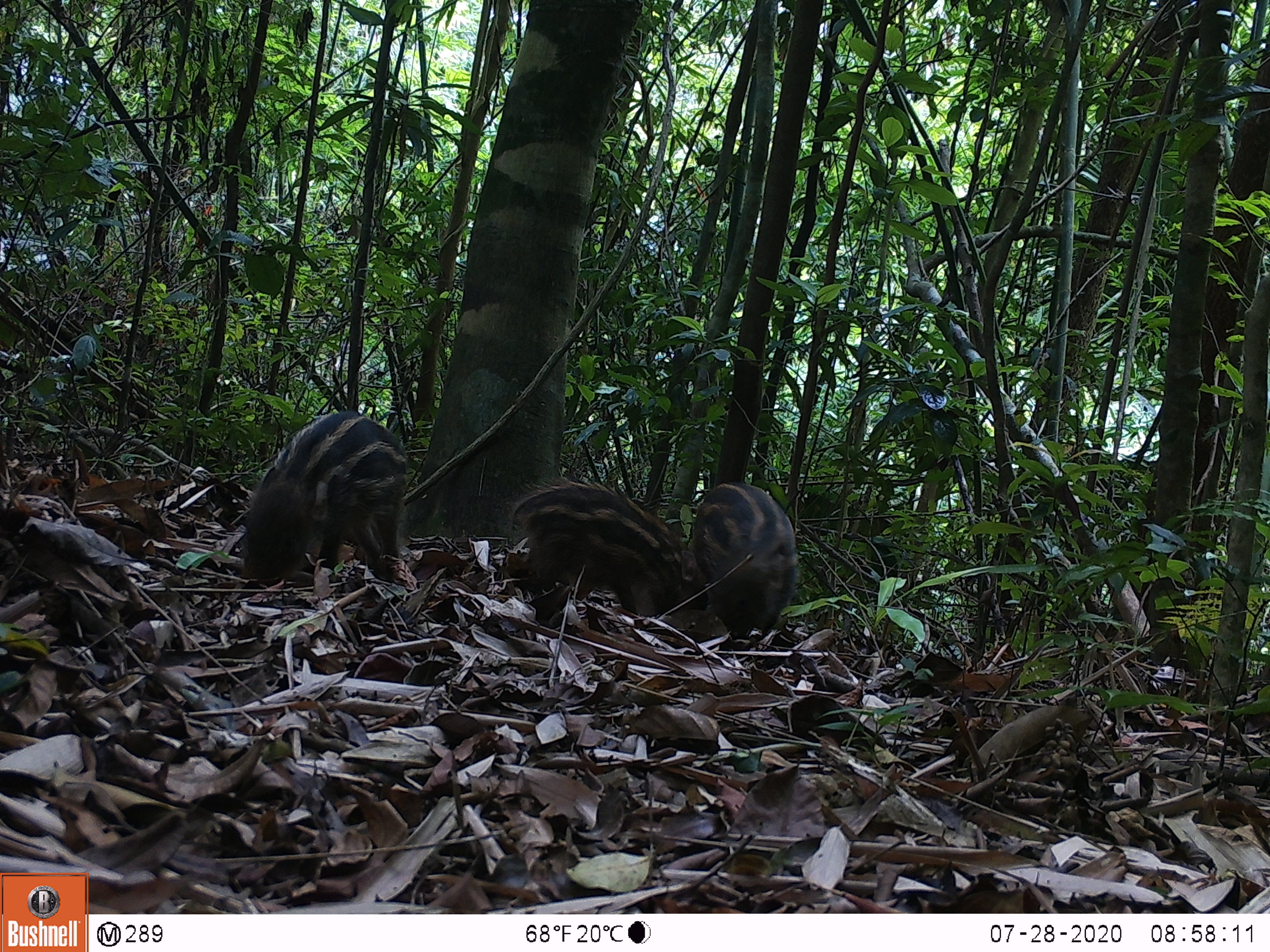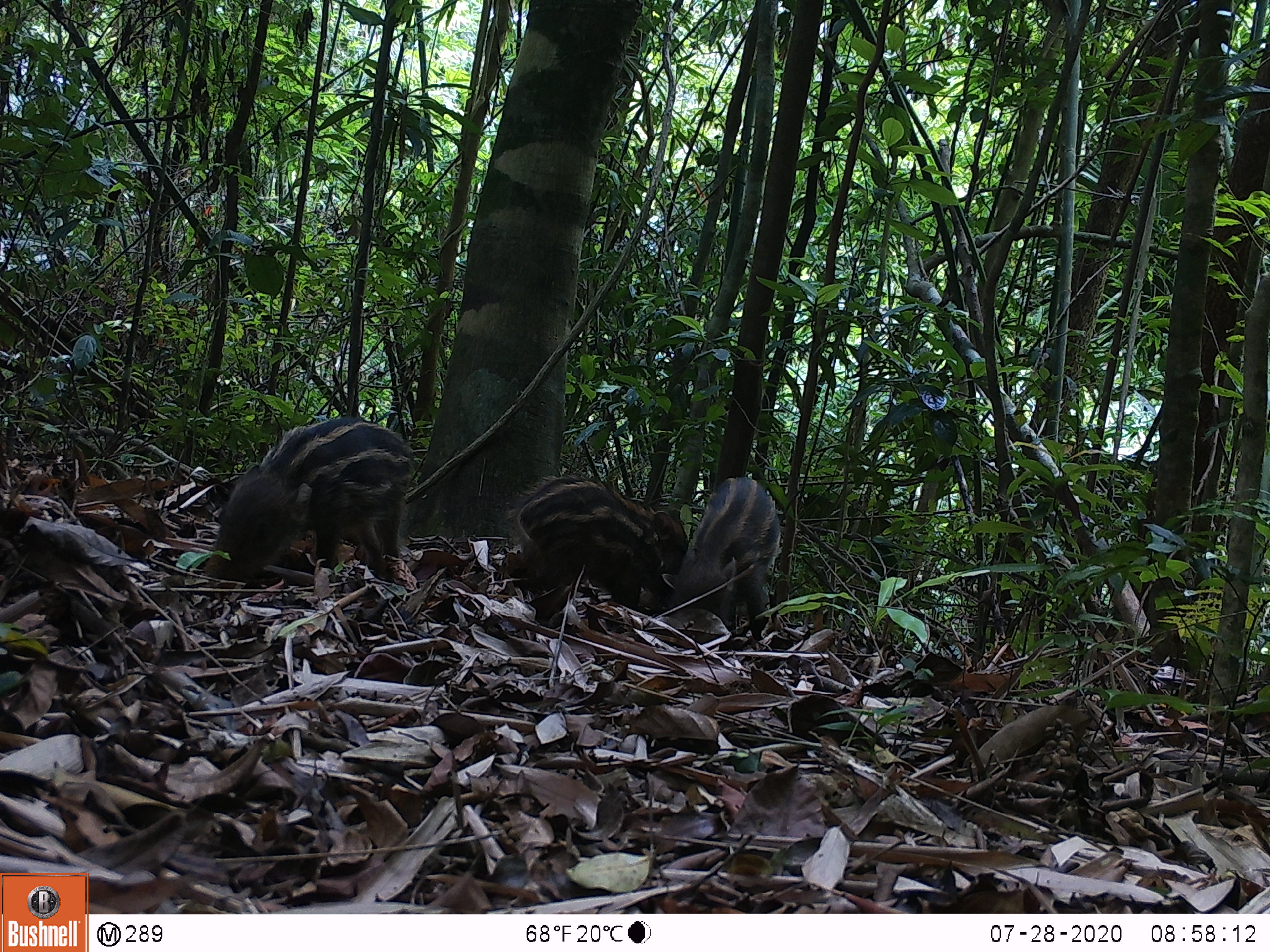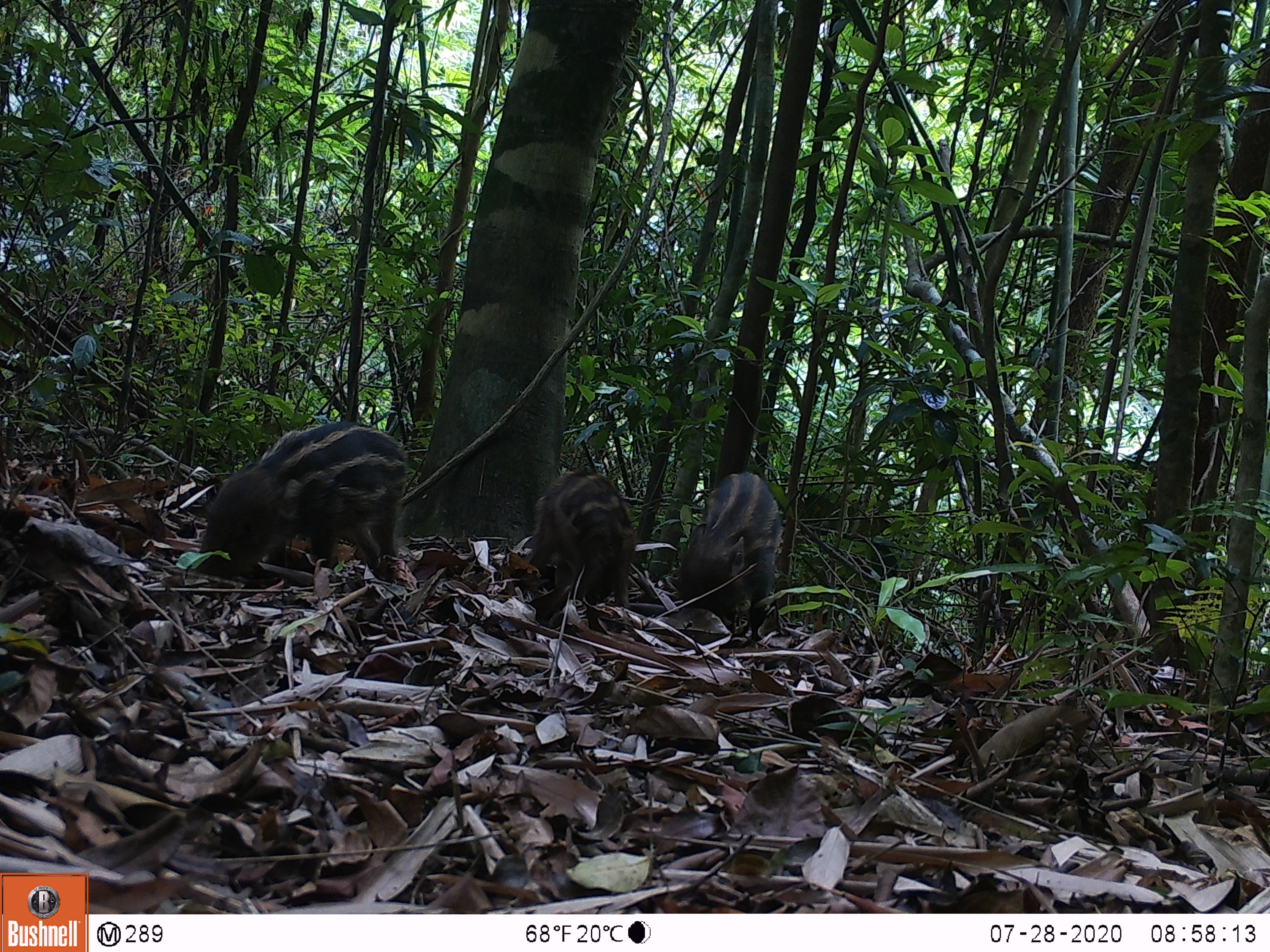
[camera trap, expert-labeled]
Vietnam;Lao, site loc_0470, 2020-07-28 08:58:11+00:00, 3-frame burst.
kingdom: Animalia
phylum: Chordata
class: Mammalia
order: Artiodactyla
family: Suidae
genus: Sus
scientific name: Sus scrofa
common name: eurasian wild pig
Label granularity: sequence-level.